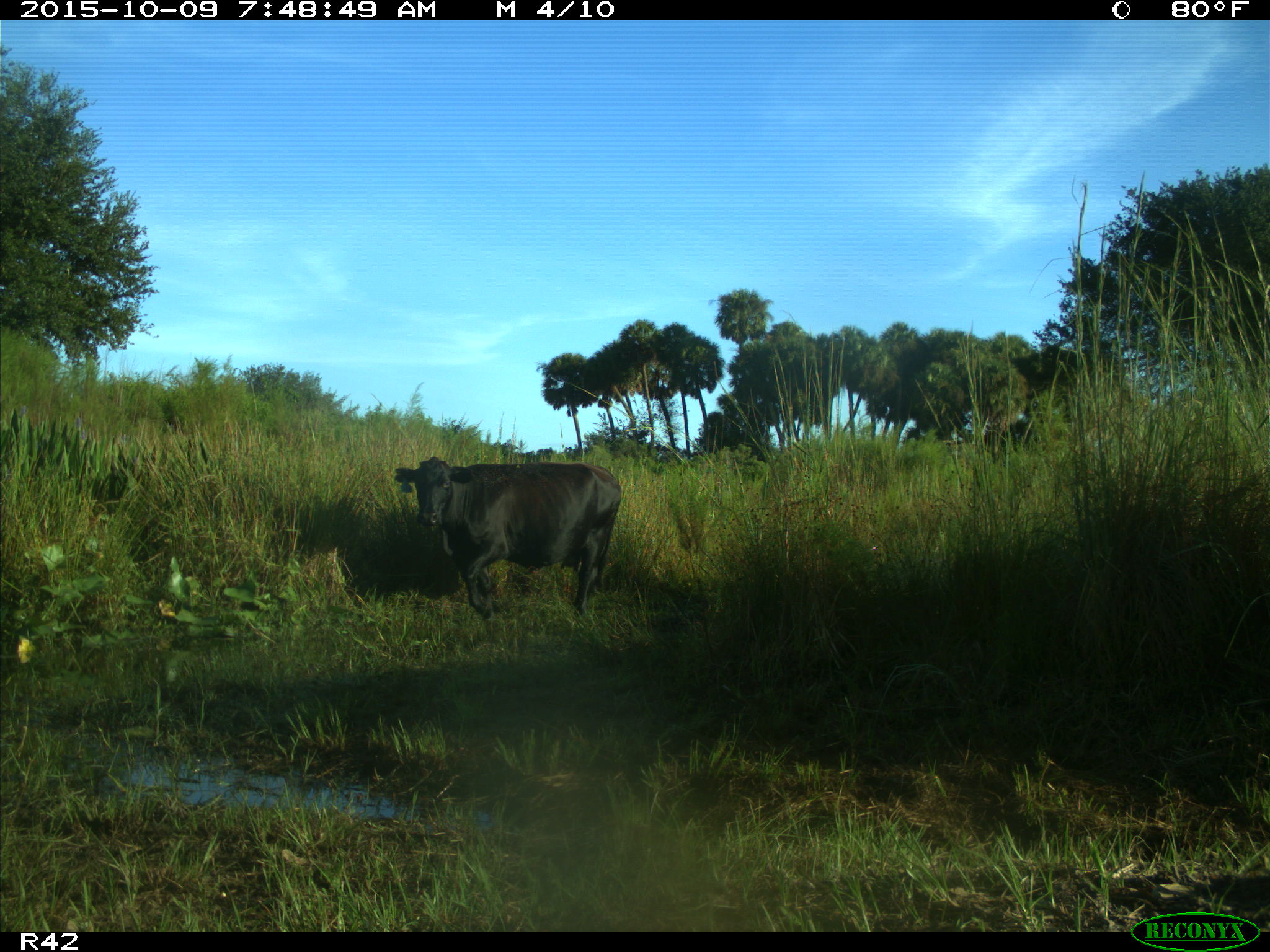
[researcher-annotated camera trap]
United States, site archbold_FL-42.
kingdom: Animalia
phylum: Chordata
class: Mammalia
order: Artiodactyla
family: Bovidae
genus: Bos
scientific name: Bos taurus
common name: domestic cow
Bos taurus (domestic cow).